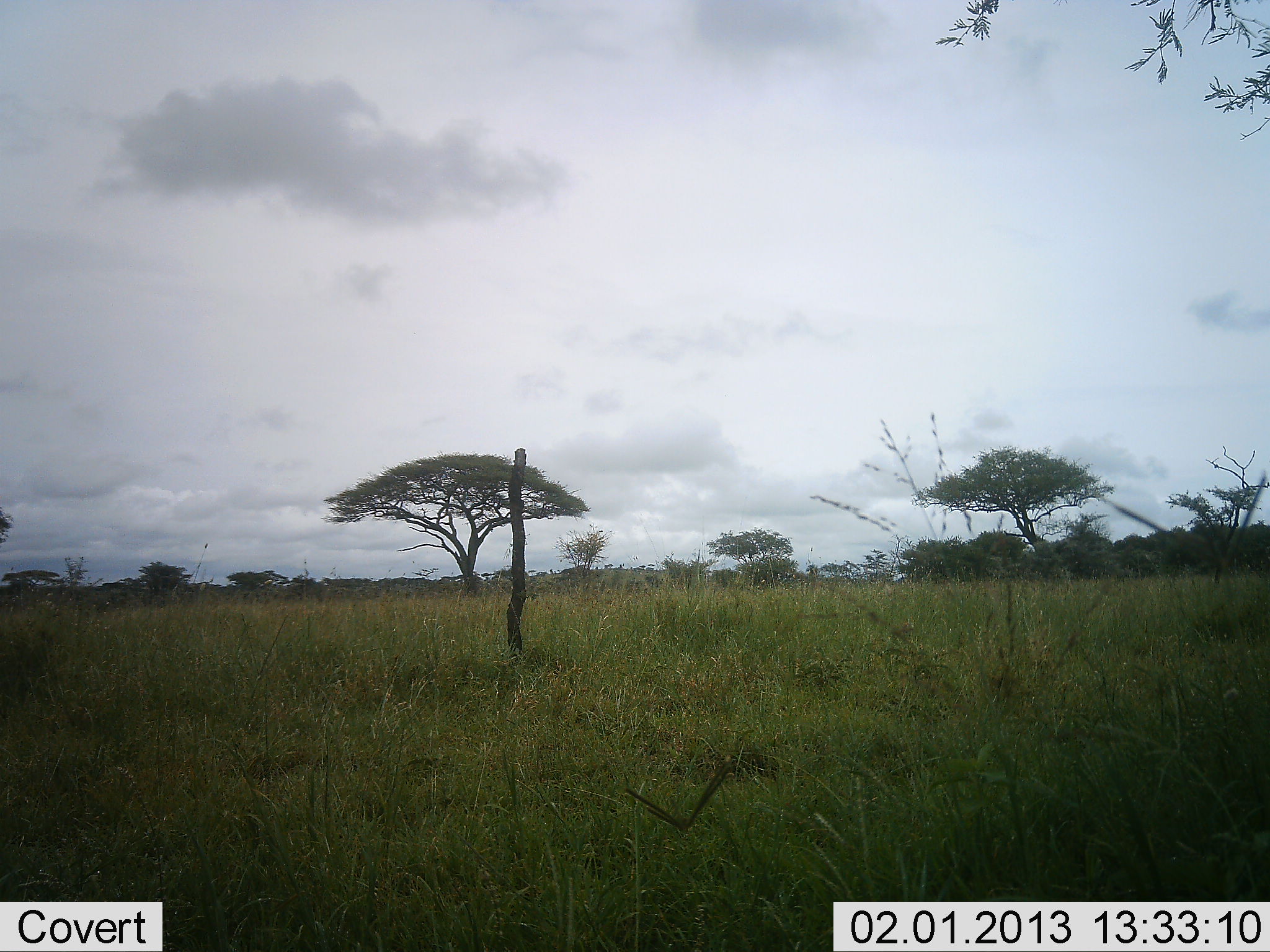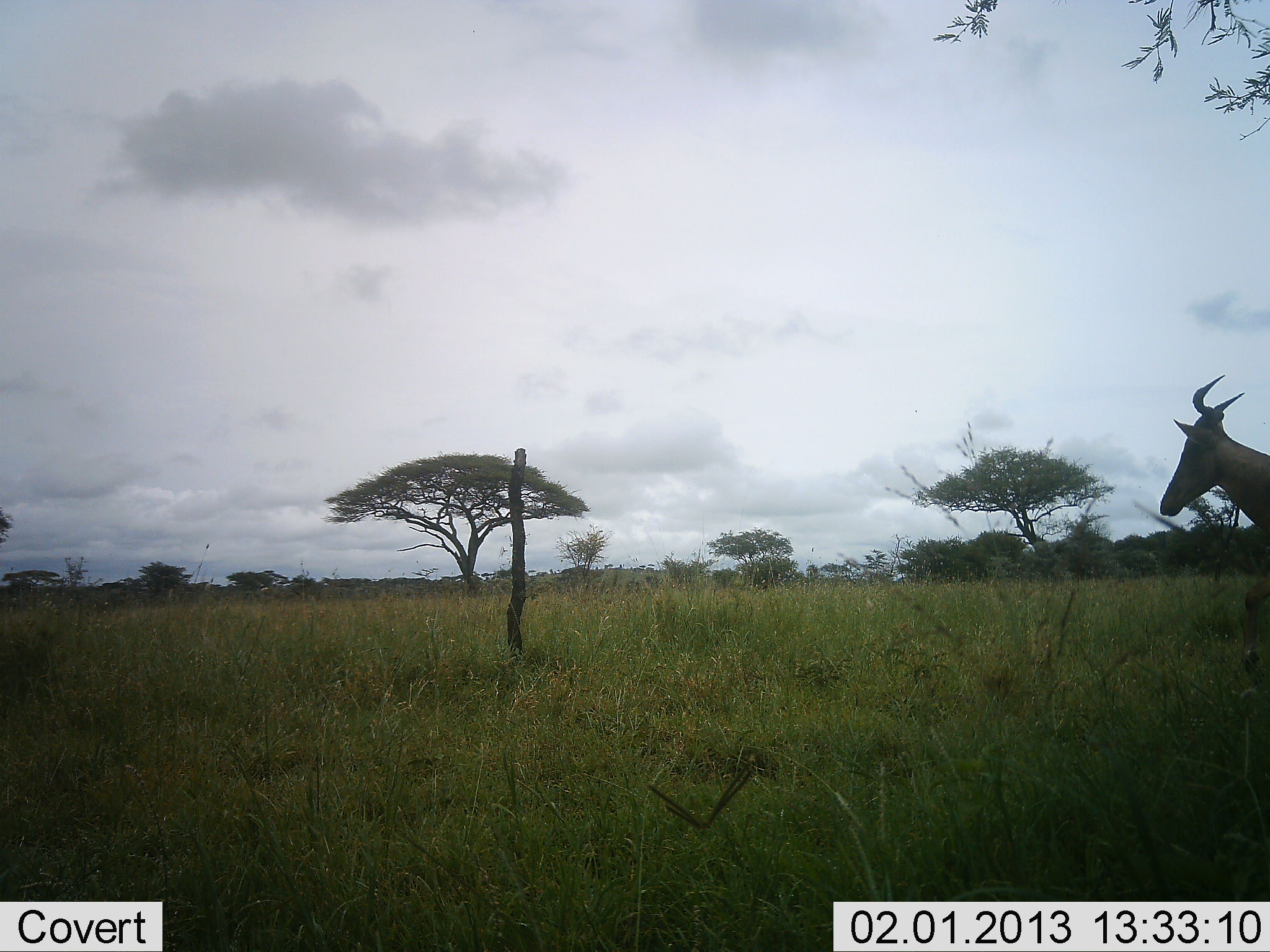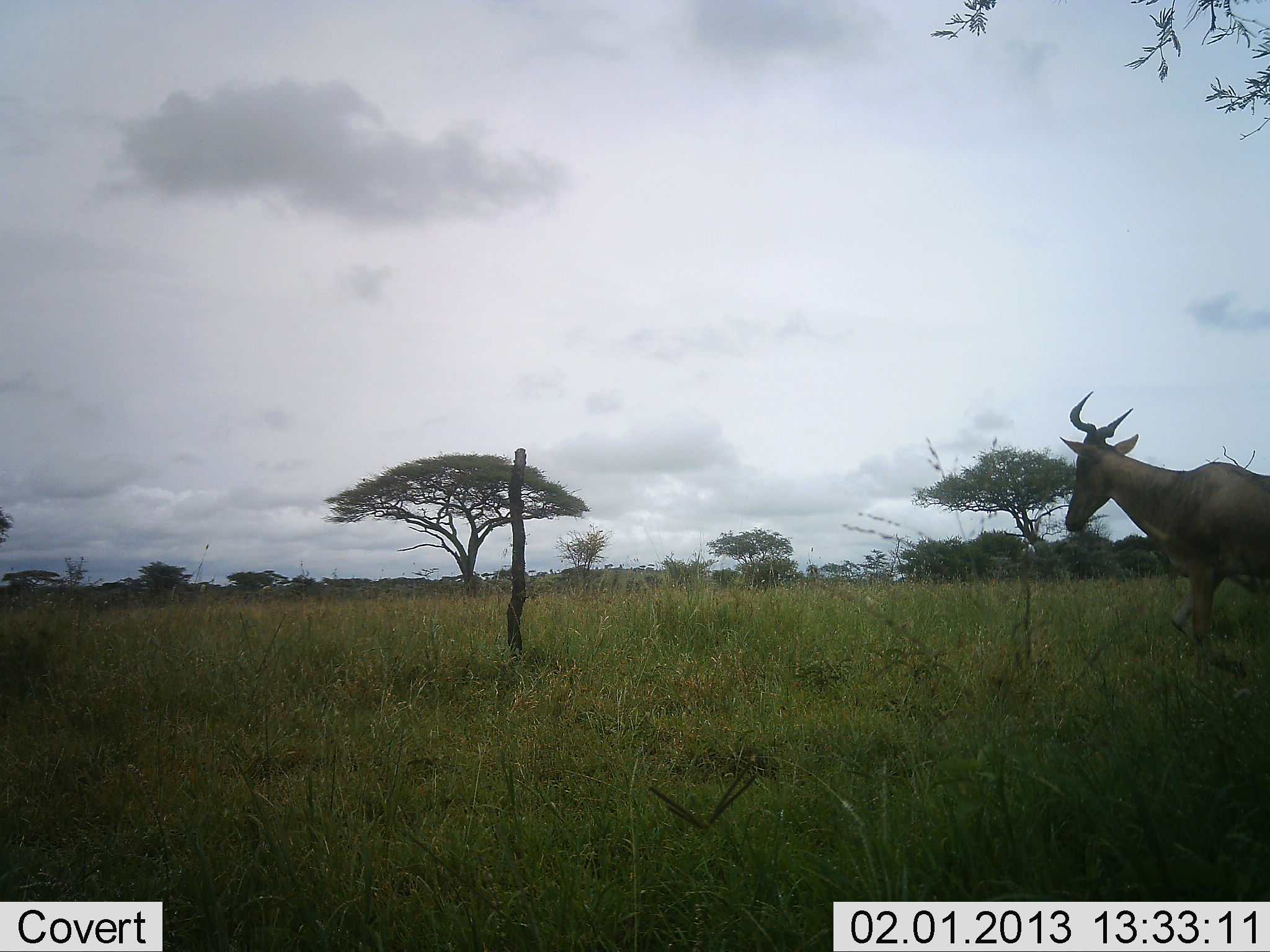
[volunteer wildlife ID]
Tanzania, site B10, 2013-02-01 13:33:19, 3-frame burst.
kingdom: Animalia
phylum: Chordata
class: Mammalia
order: Artiodactyla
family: Bovidae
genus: Alcelaphus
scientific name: Alcelaphus buselaphus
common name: hartebeest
Hartebeest (Alcelaphus buselaphus), count 1. Behavior (volunteer vote fractions): standing 3%, resting 0%, moving 97%, interacting 0%. Young present (vote fraction): 0%. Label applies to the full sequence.